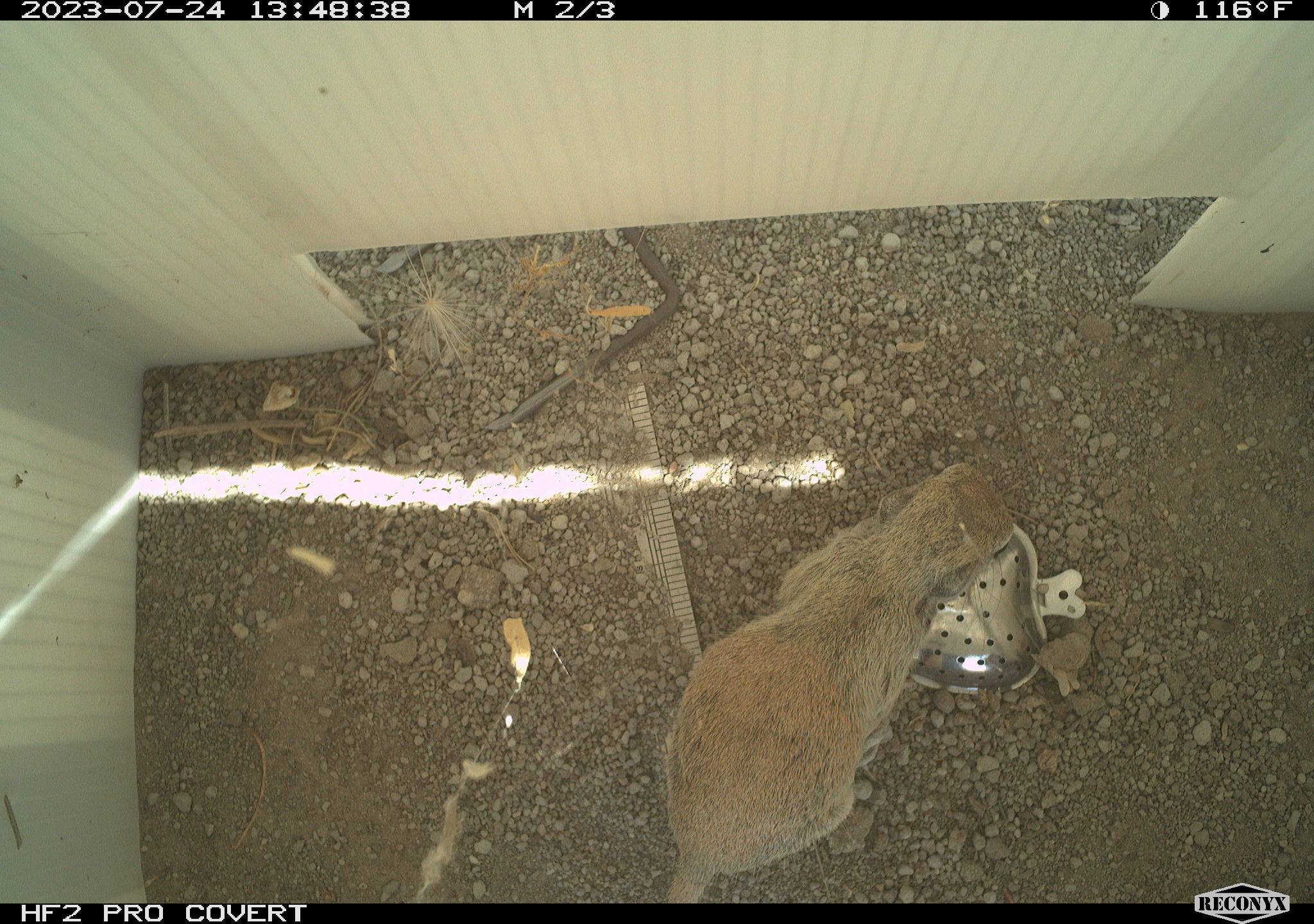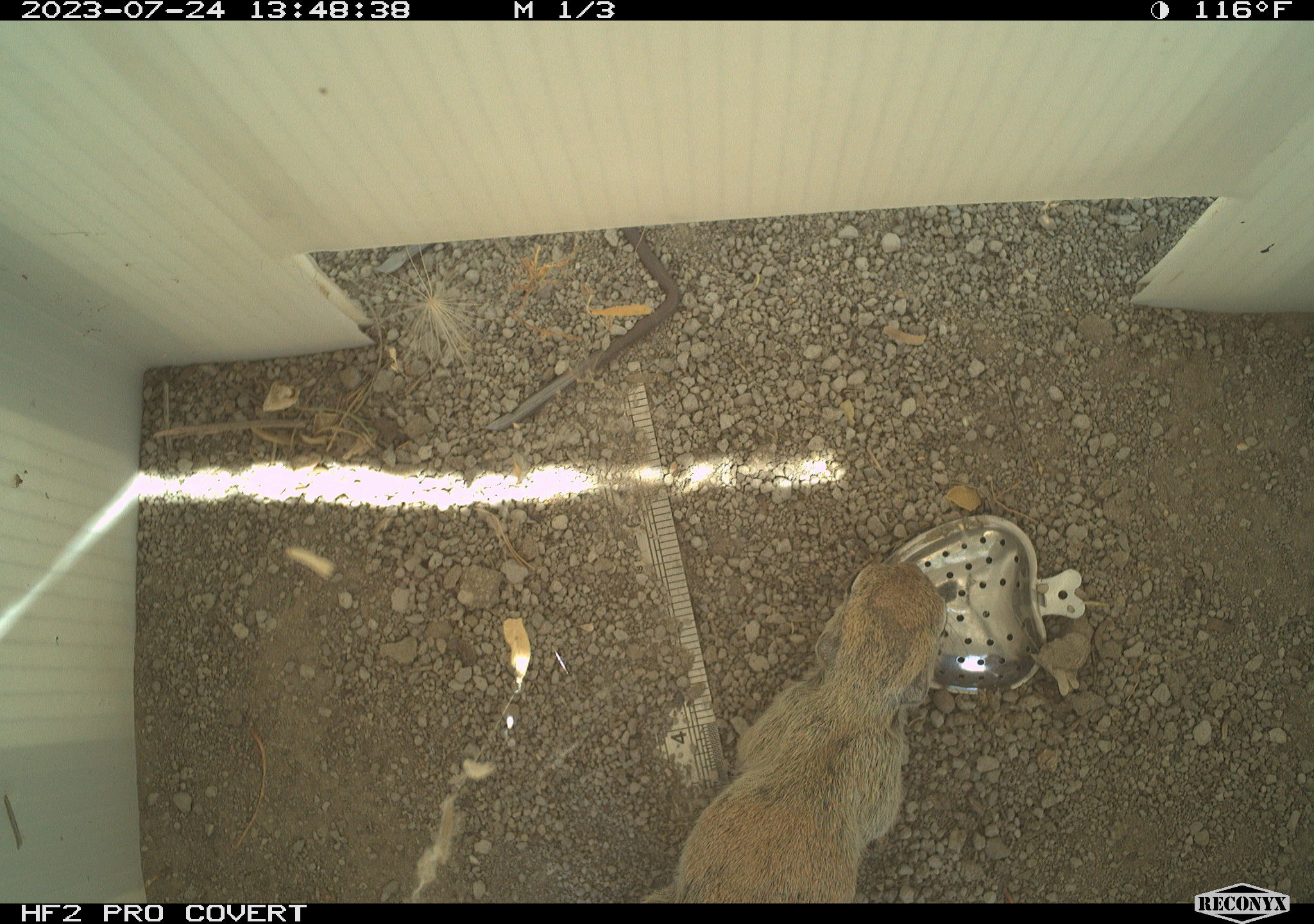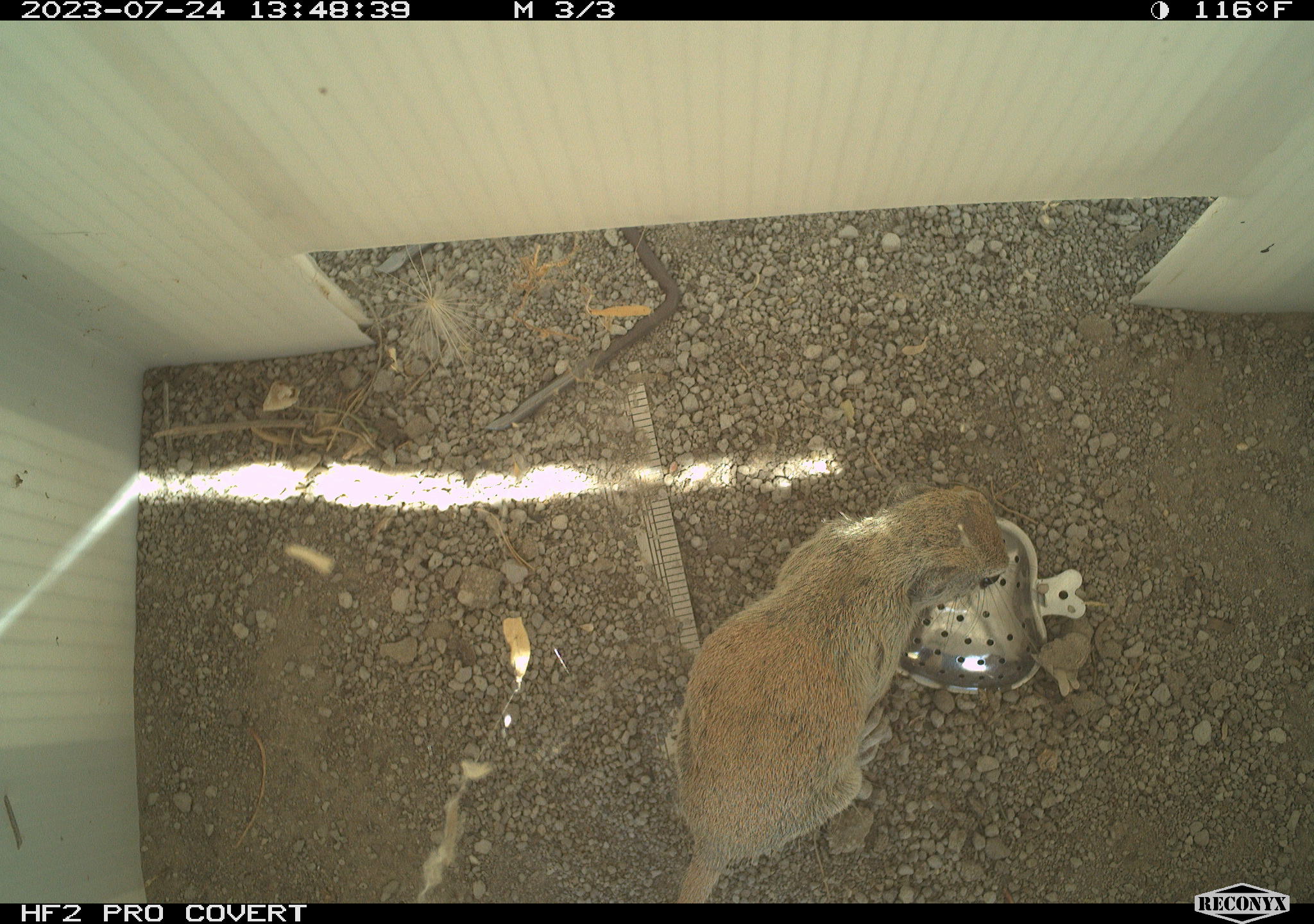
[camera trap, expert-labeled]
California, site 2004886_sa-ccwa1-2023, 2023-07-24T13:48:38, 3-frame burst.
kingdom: Animalia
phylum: Chordata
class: Mammalia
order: Rodentia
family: Sciuridae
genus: Xerospermophilus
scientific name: Xerospermophilus tereticaudus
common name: round-tailed ground squirrel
Round-tailed ground squirrel (Xerospermophilus tereticaudus).